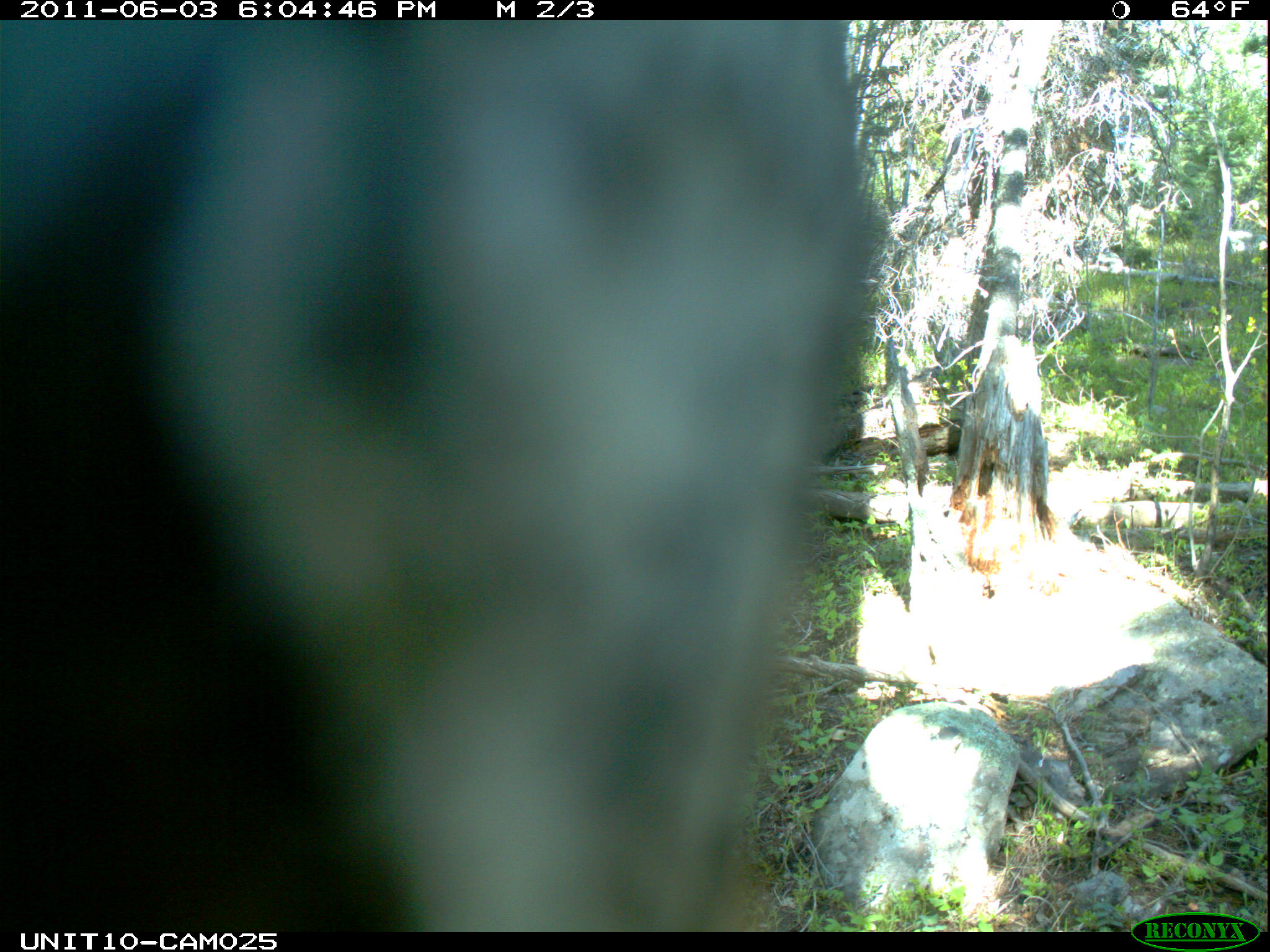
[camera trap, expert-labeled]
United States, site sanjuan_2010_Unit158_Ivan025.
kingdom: Animalia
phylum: Chordata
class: Aves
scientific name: Aves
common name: birds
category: unidentified bird